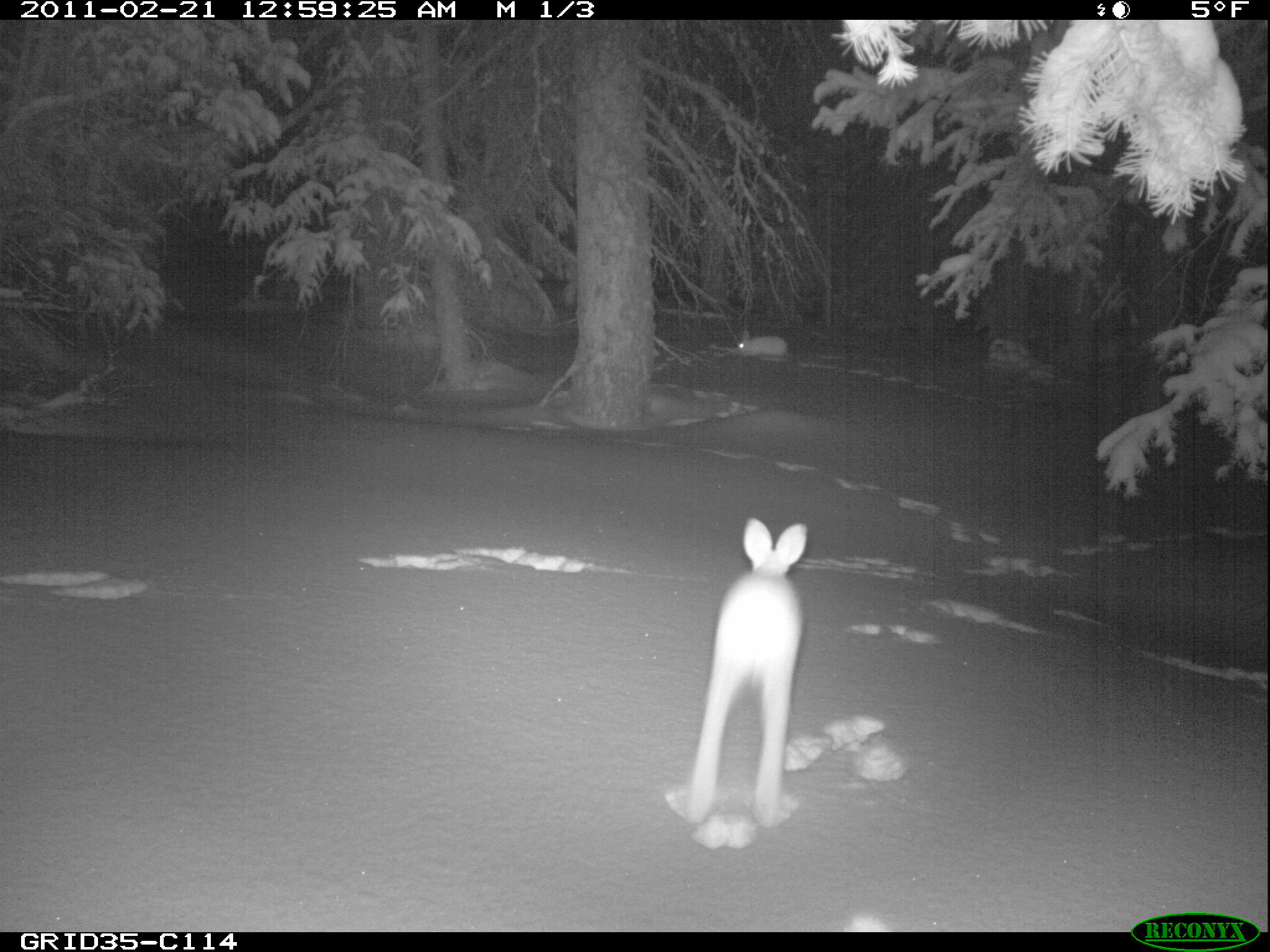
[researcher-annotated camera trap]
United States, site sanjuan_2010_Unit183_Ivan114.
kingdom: Animalia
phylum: Chordata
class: Mammalia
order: Lagomorpha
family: Leporidae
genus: Lepus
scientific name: Lepus americanus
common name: snowshoe hare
Lepus americanus (snowshoe hare).